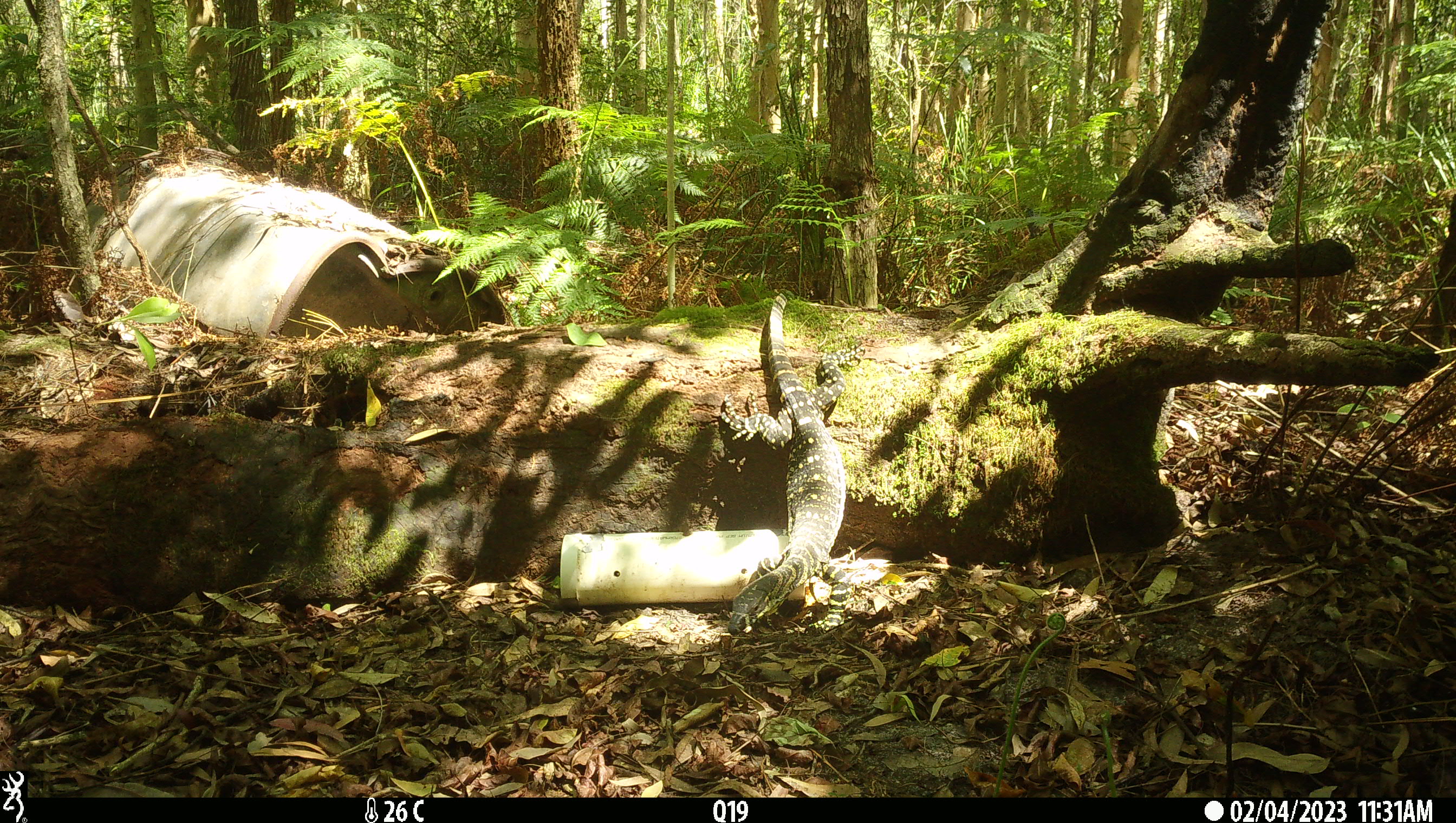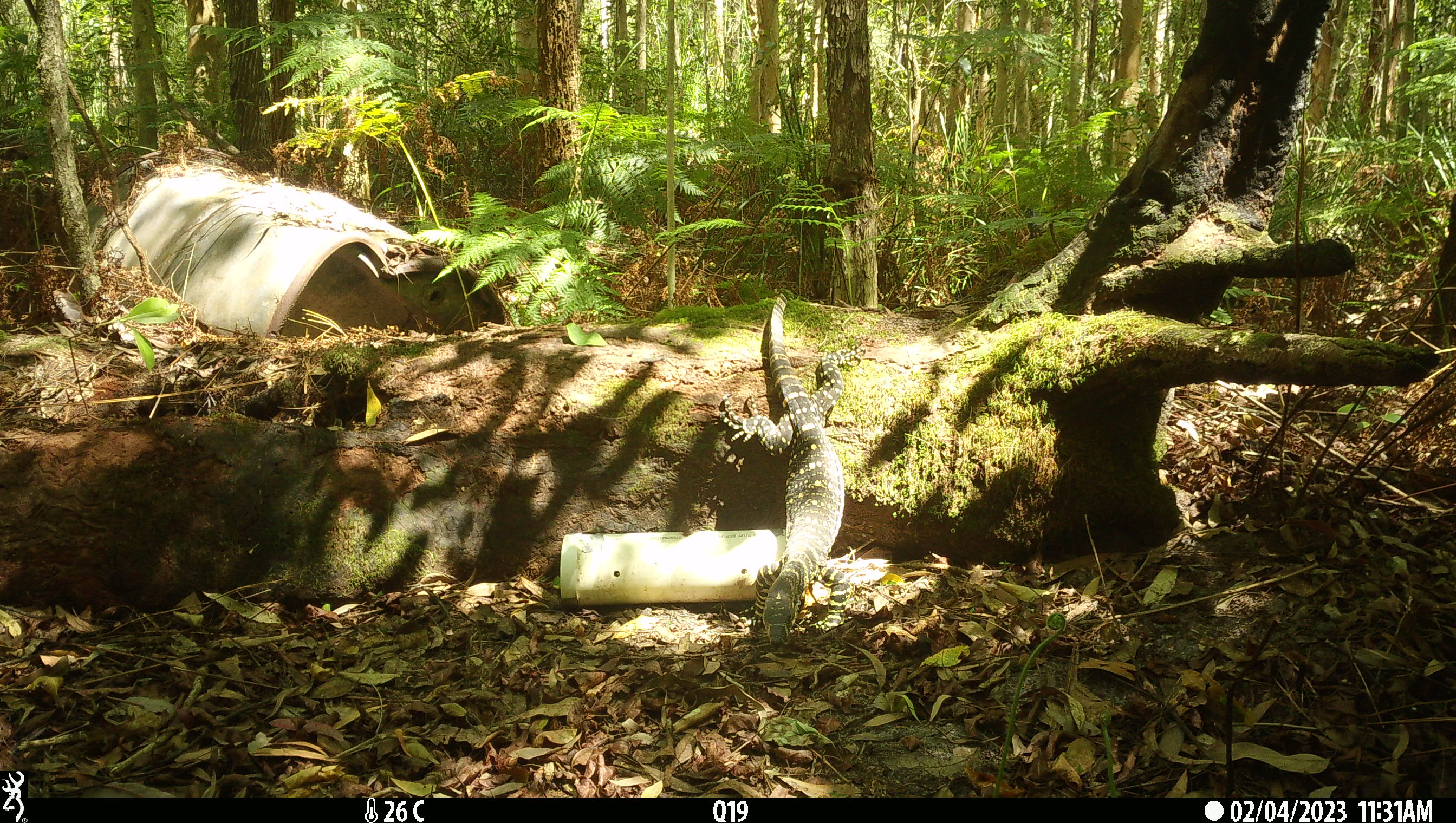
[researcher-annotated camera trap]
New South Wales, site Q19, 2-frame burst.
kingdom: Animalia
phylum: Chordata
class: Reptilia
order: Squamata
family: Varanidae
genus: Varanus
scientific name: Varanus varius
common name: lace monitor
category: goanna